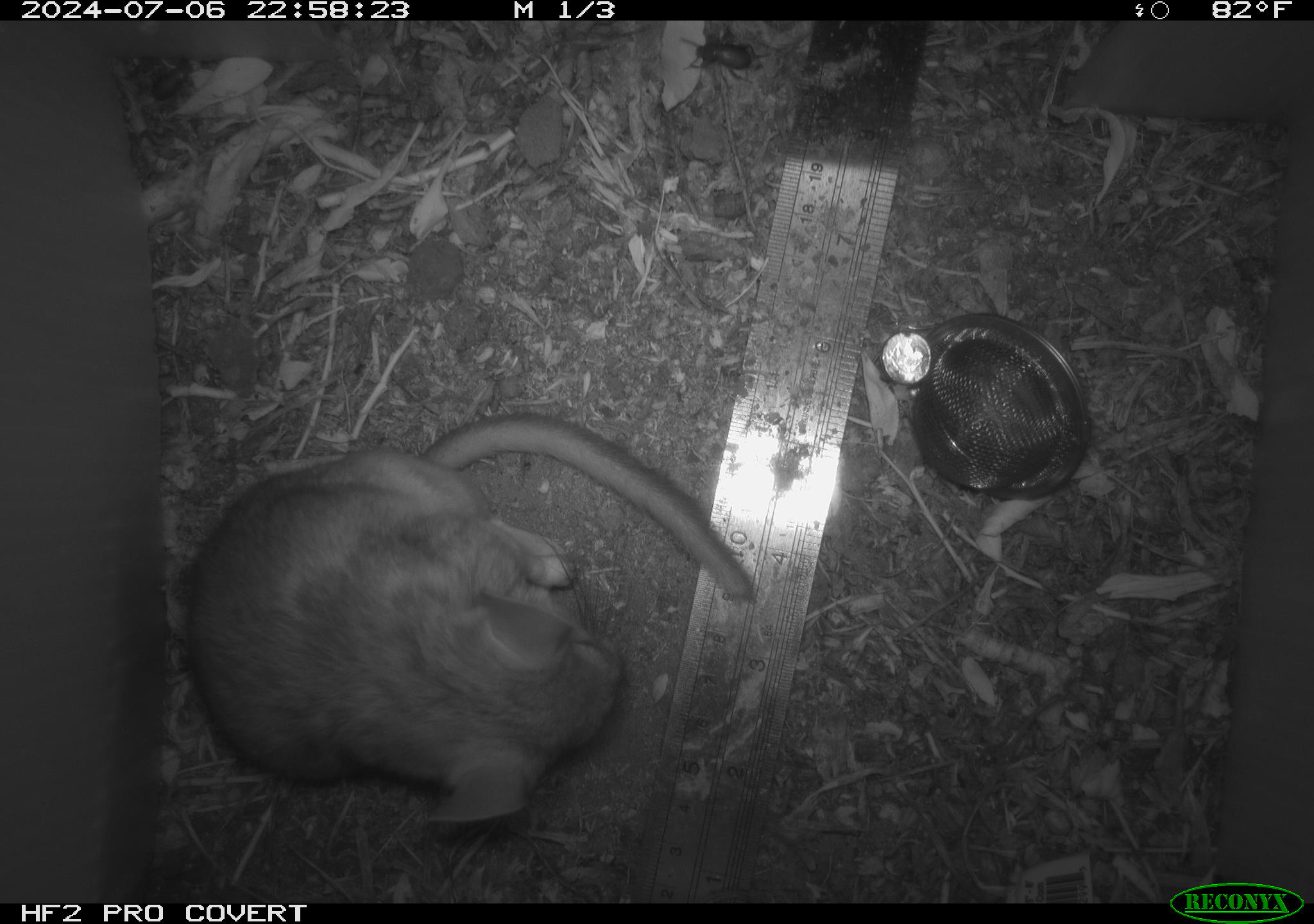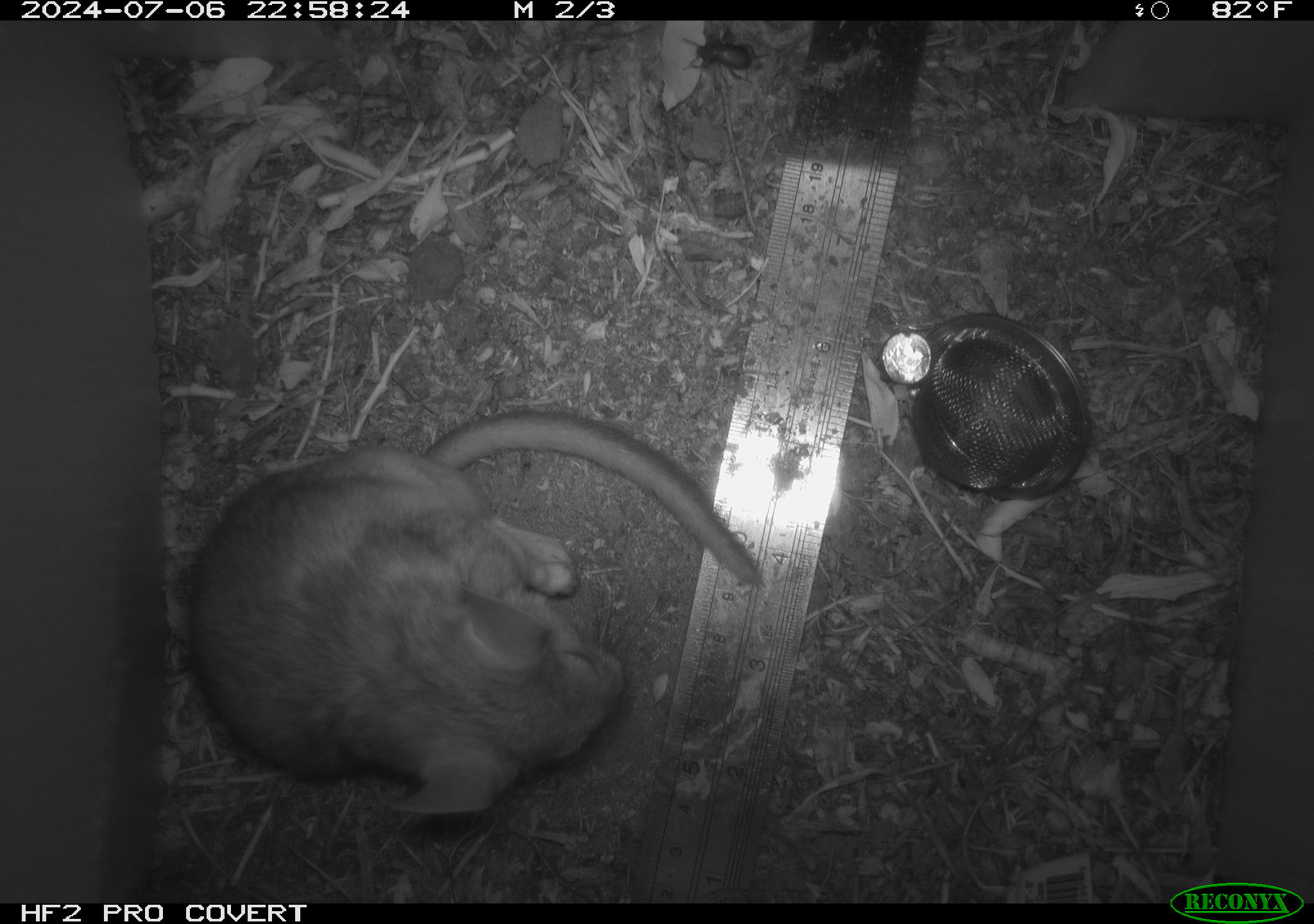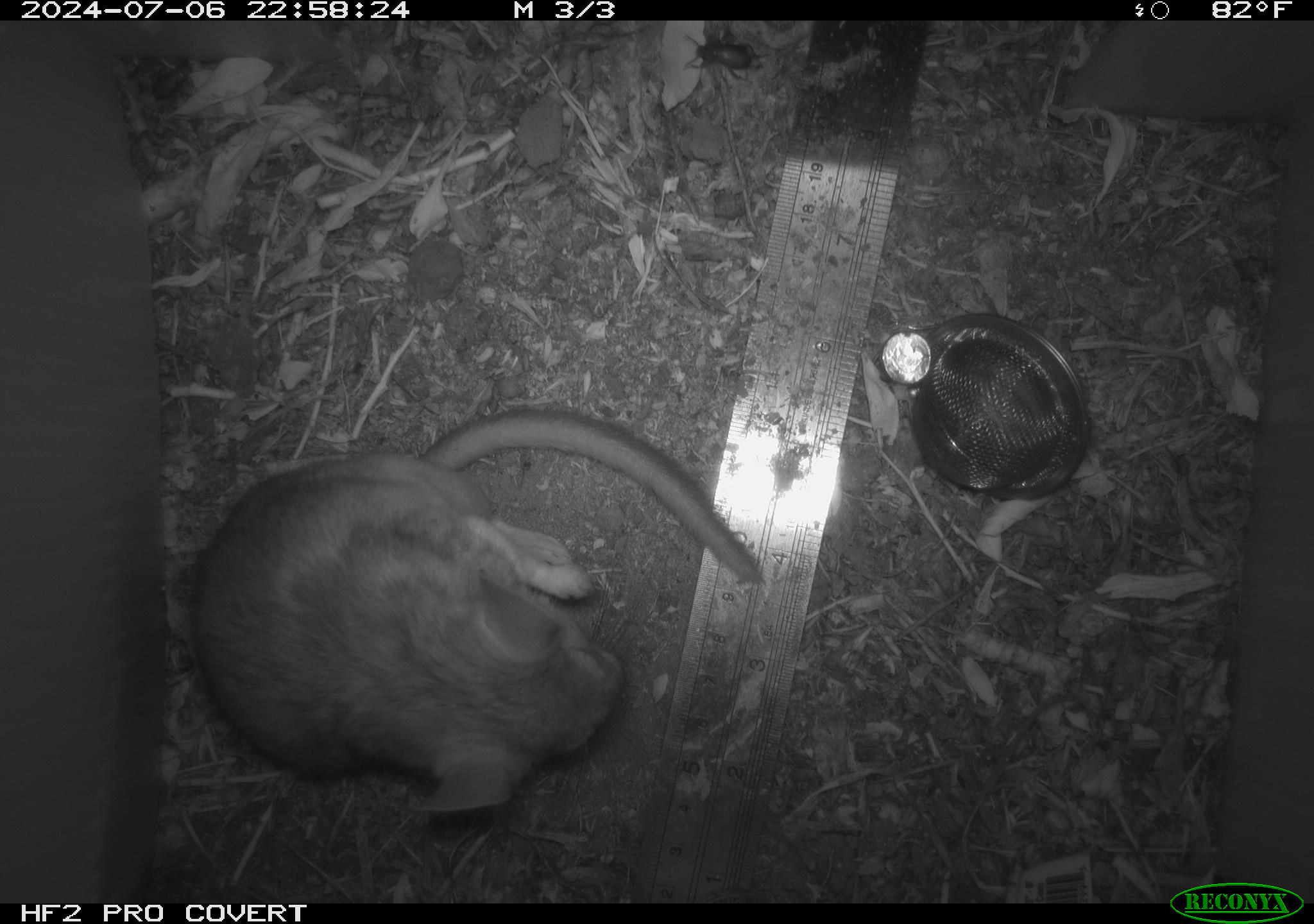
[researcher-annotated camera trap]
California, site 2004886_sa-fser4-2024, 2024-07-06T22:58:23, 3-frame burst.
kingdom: Animalia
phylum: Chordata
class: Mammalia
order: Rodentia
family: Sciuridae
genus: Neotamias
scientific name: Neotamias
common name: western chipmunks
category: neotamias species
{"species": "neotamias species (western chipmunks) (Neotamias)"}